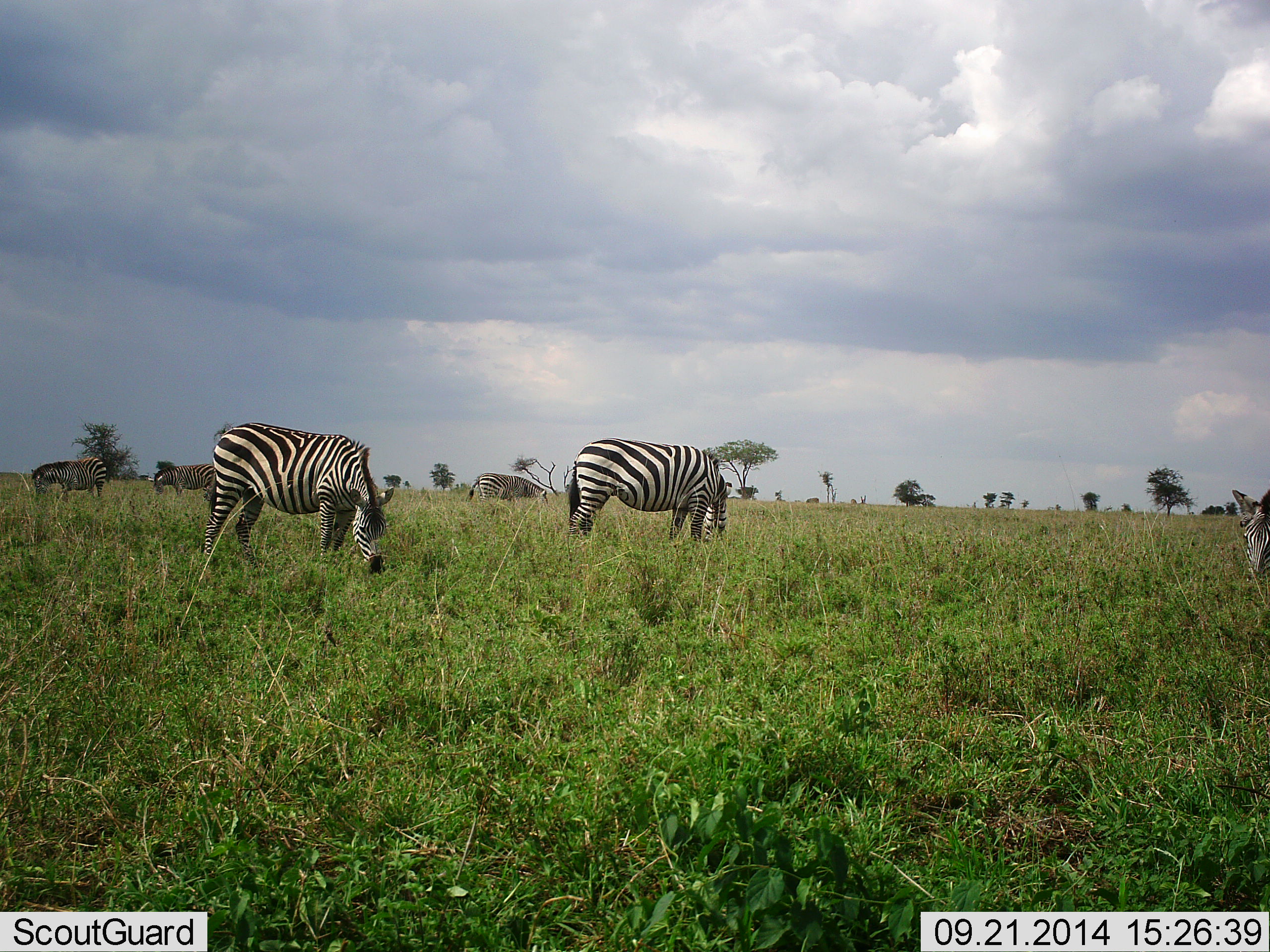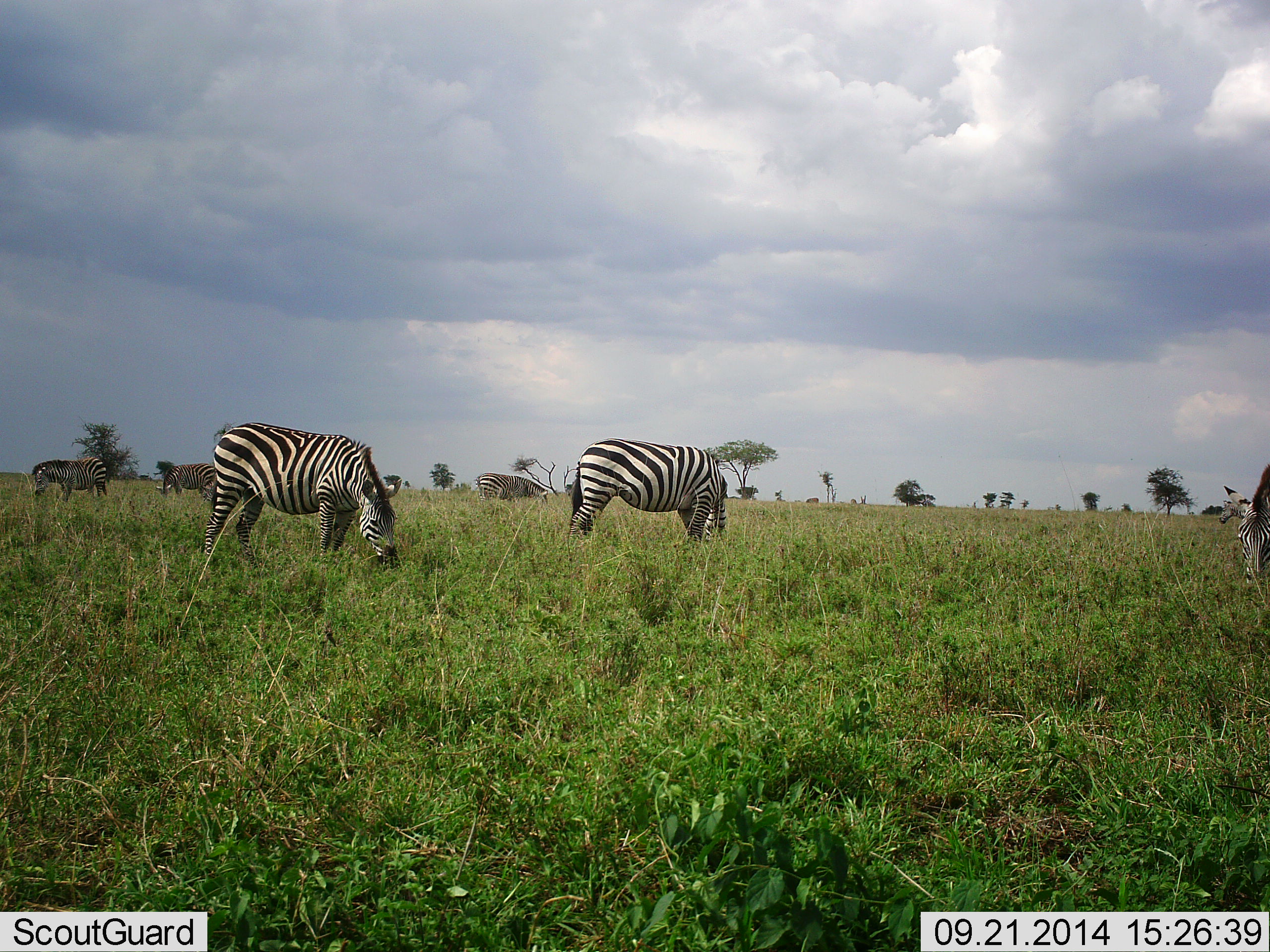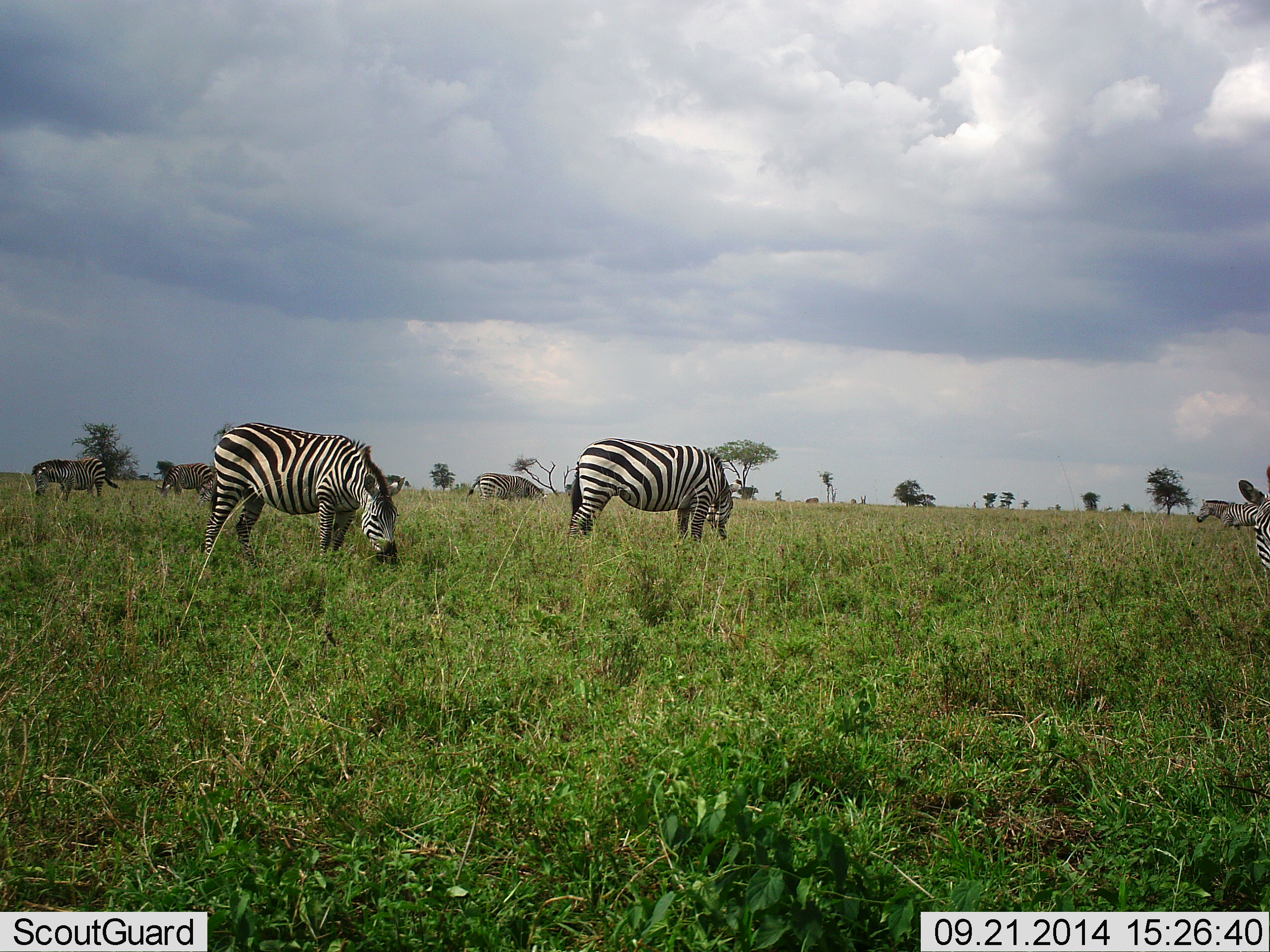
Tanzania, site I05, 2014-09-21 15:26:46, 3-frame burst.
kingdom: Animalia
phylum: Chordata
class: Mammalia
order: Perissodactyla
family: Equidae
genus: Equus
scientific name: Equus quagga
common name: plains zebra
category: zebra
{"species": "zebra (plains zebra) (Equus quagga)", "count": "7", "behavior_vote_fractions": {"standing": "20%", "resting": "10%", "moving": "20%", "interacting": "10%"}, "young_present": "0%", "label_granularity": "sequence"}